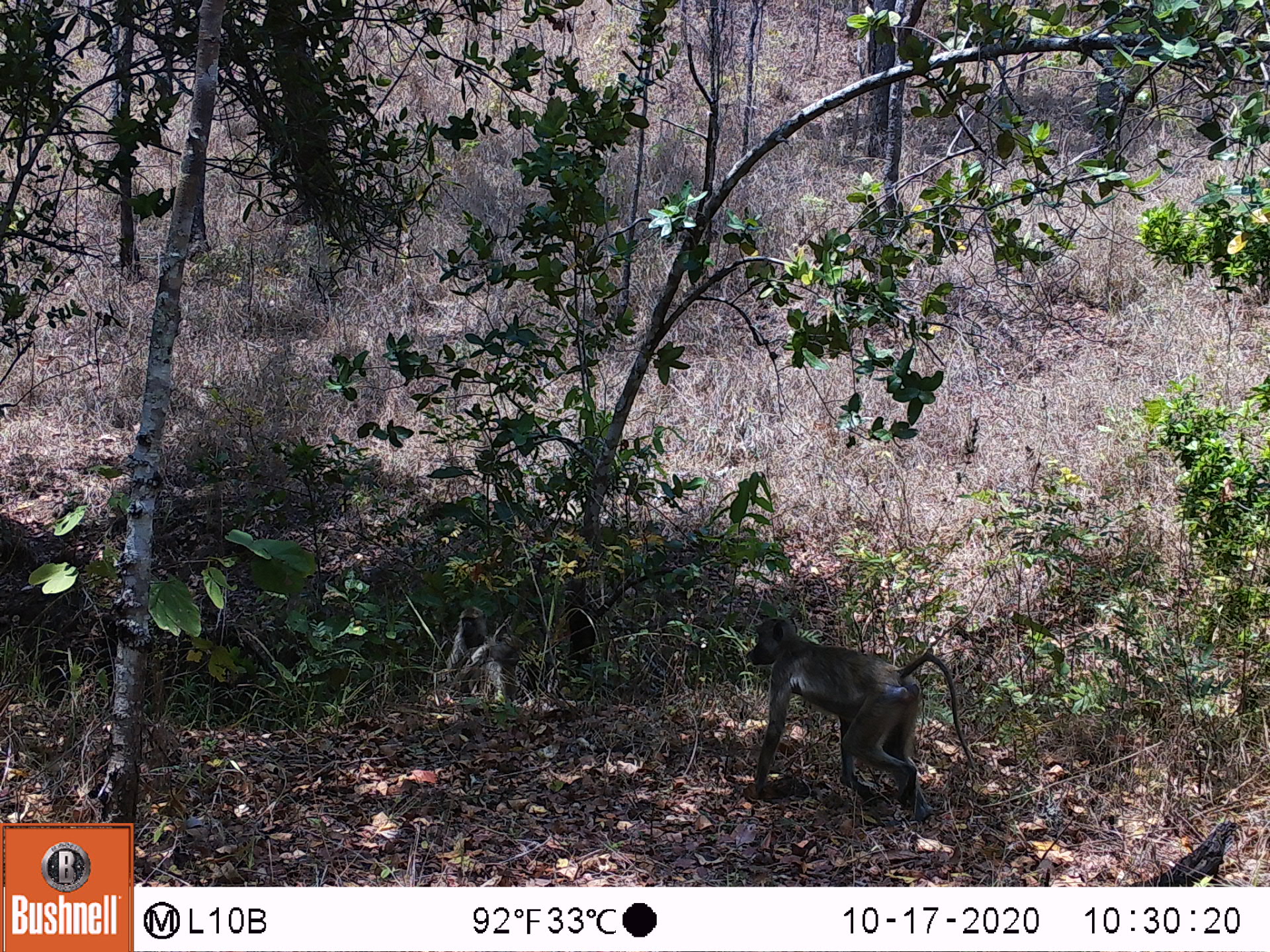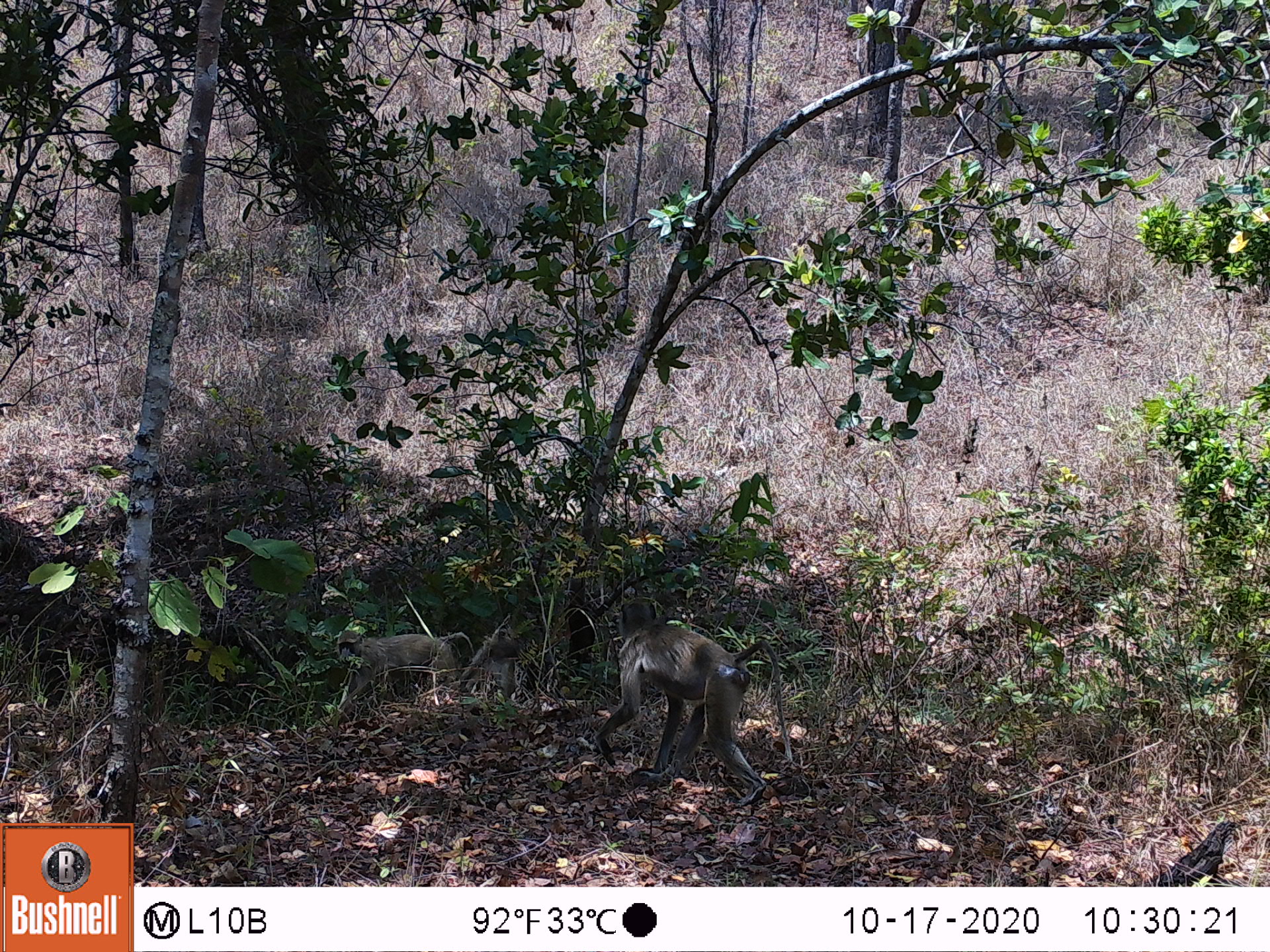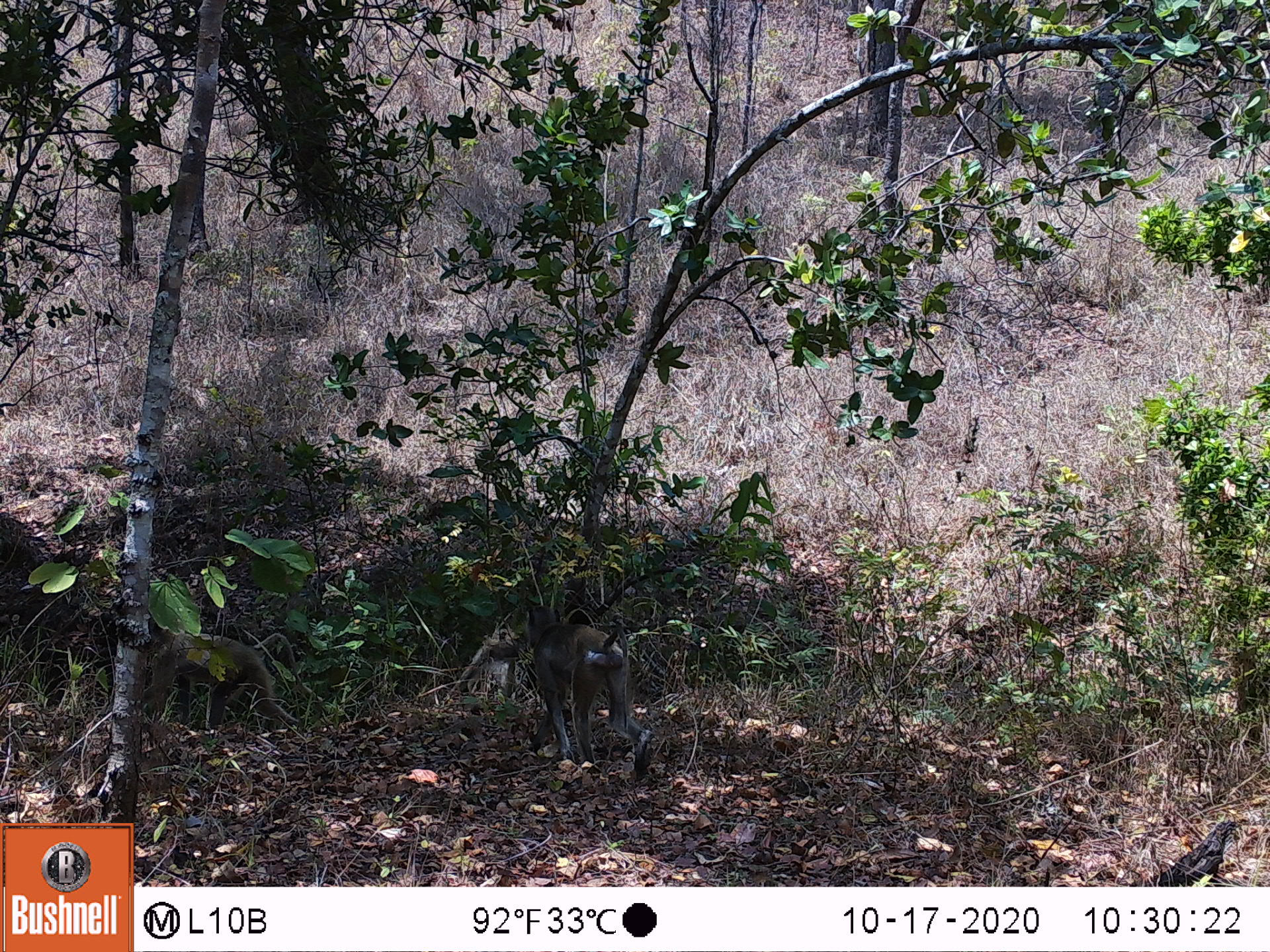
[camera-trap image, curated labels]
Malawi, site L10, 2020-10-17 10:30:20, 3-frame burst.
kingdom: Animalia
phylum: Chordata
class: Mammalia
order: Primates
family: Cercopithecidae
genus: Papio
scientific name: Papio cynocephalus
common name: yellow baboon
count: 1